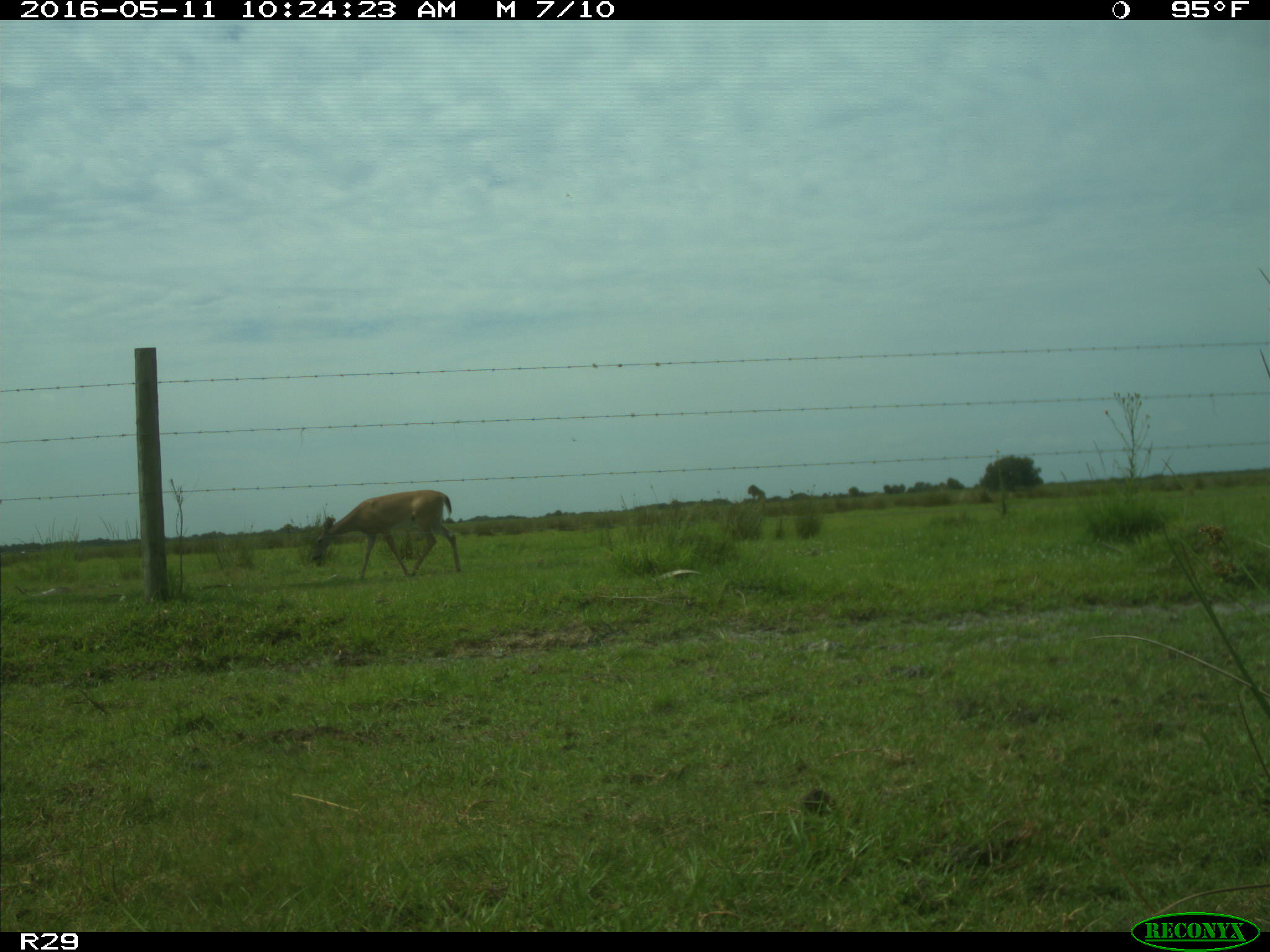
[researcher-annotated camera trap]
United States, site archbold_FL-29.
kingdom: Animalia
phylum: Chordata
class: Mammalia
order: Artiodactyla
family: Cervidae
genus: Odocoileus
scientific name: Odocoileus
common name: deer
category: unidentified deer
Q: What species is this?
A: Unidentified deer (deer) (Odocoileus).